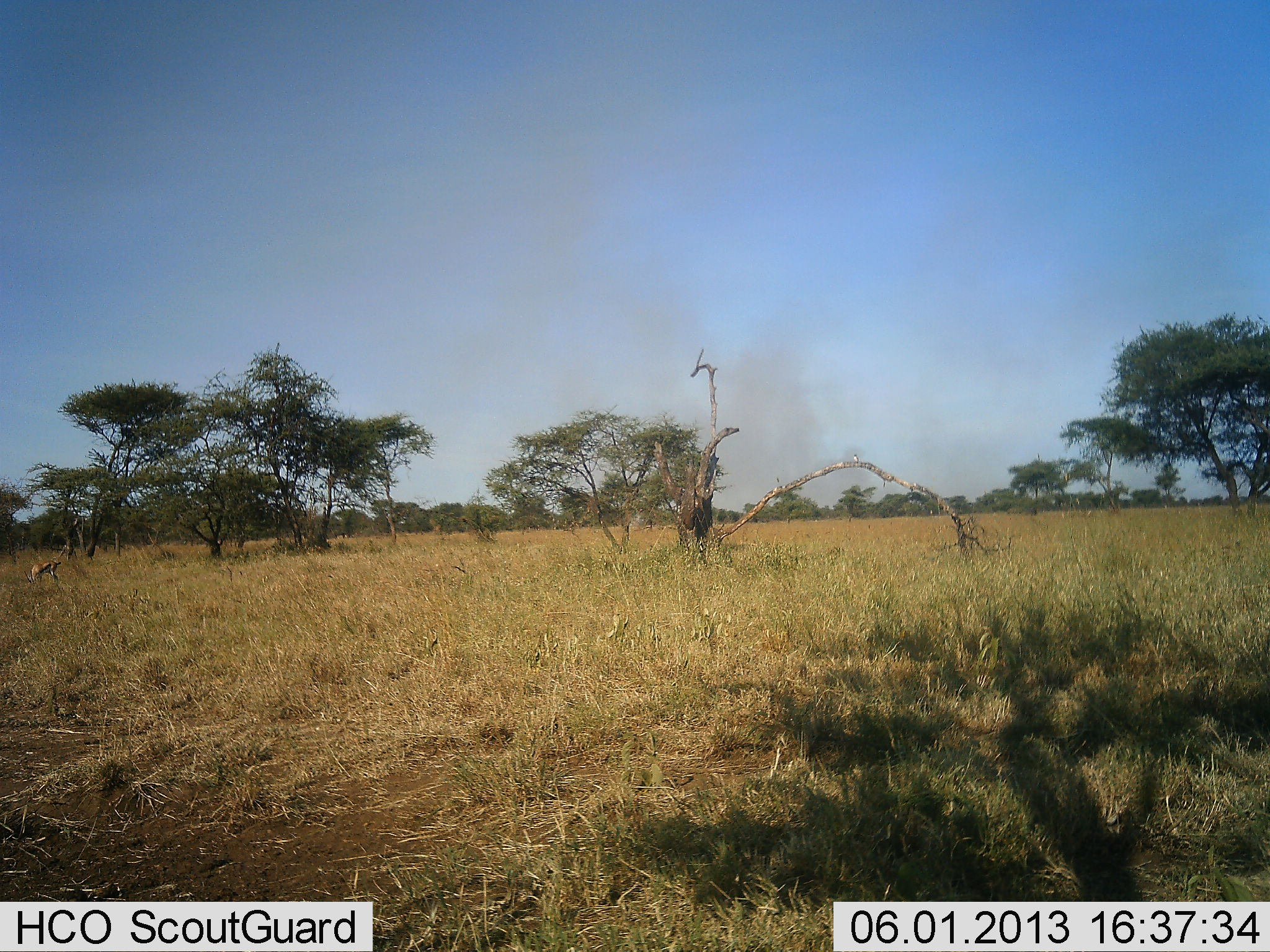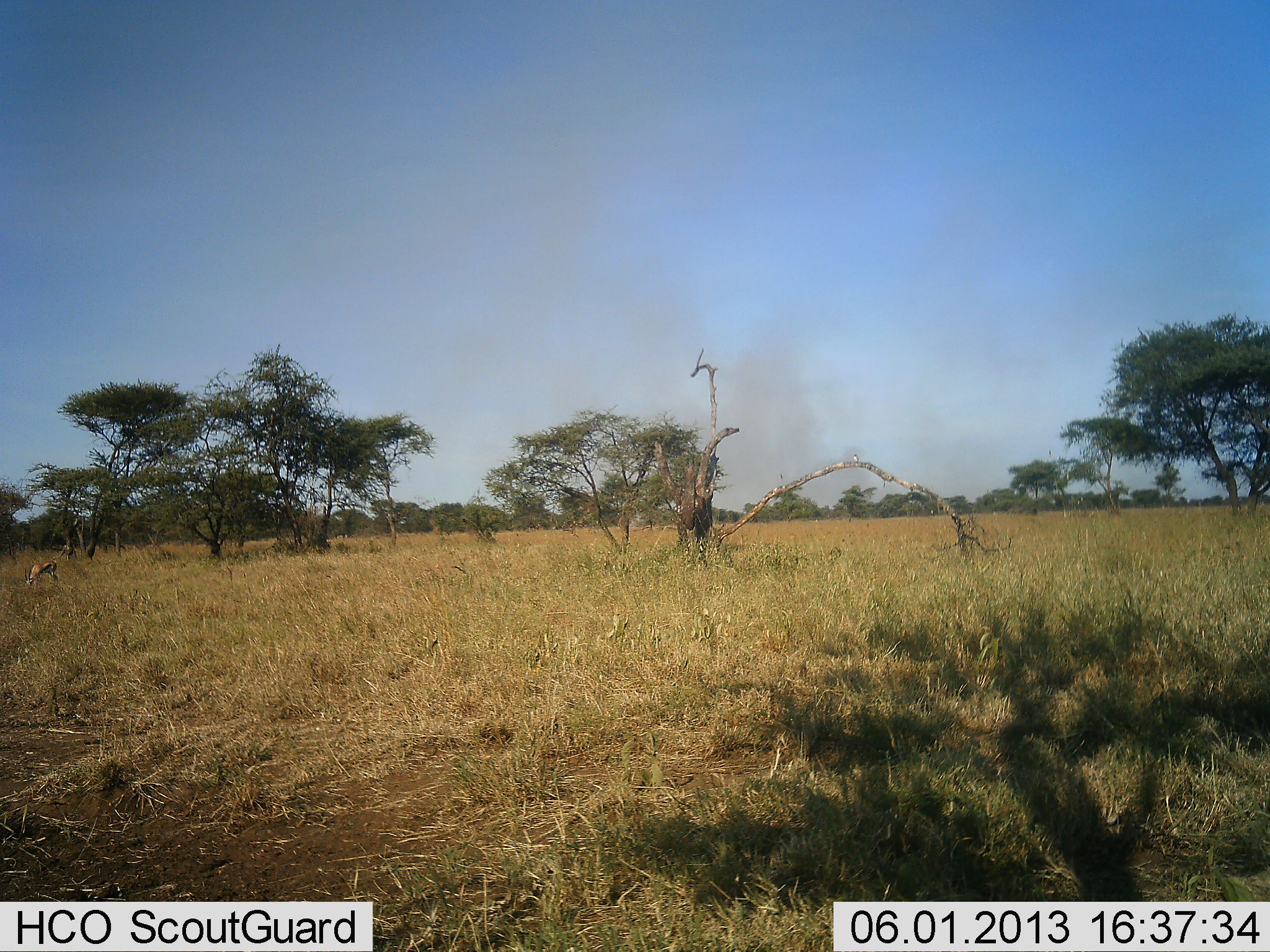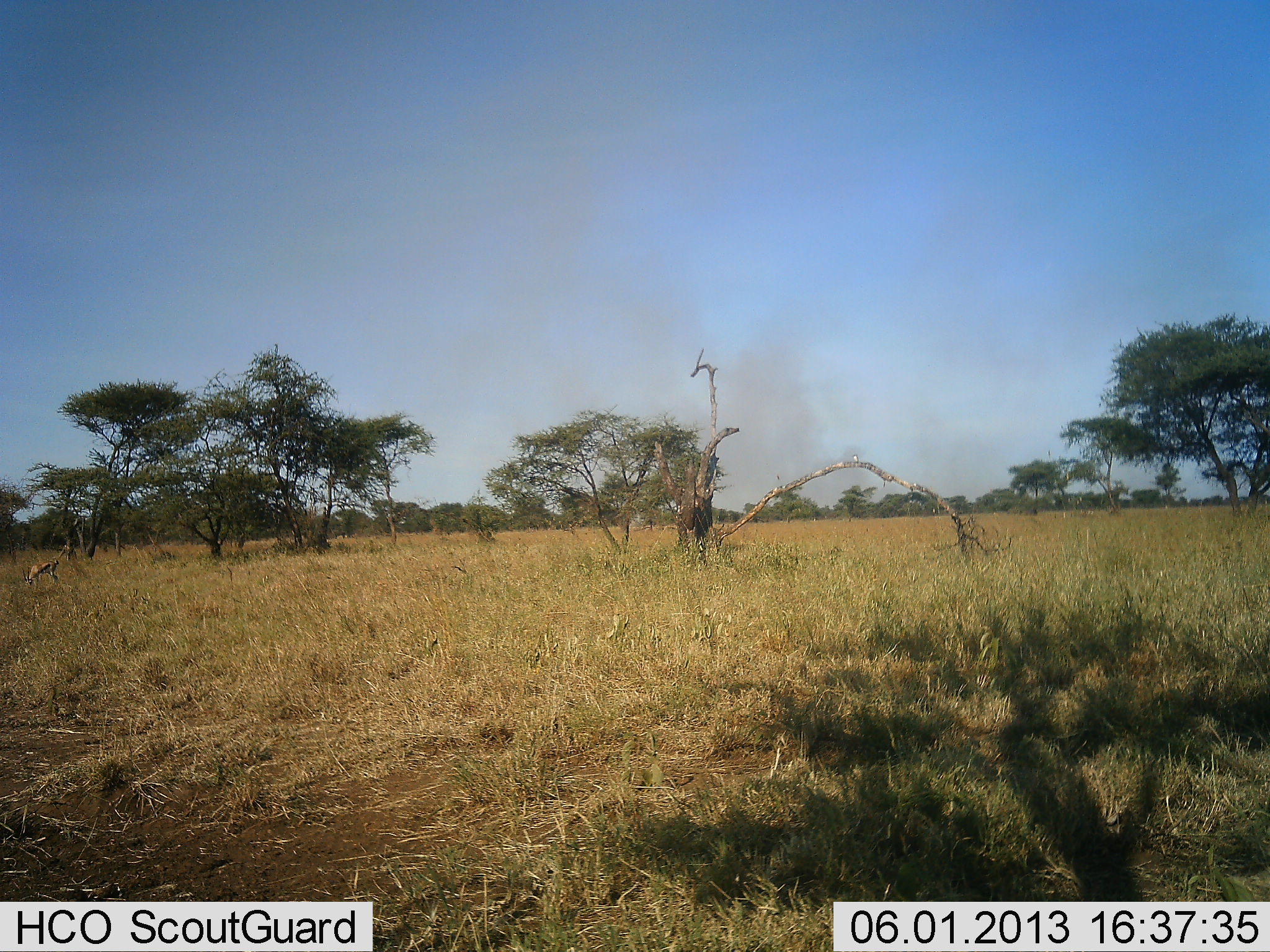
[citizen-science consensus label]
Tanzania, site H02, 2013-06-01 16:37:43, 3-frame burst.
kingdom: Animalia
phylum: Chordata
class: Mammalia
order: Artiodactyla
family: Bovidae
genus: Eudorcas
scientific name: Eudorcas thomsonii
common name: thomson's gazelle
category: gazellethomsons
Gazellethomsons (thomson's gazelle) (Eudorcas thomsonii), count 1. Behavior (volunteer vote fractions): standing 23%, resting 0%, moving 0%, interacting 0%. Young present (vote fraction): 0%. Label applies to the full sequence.